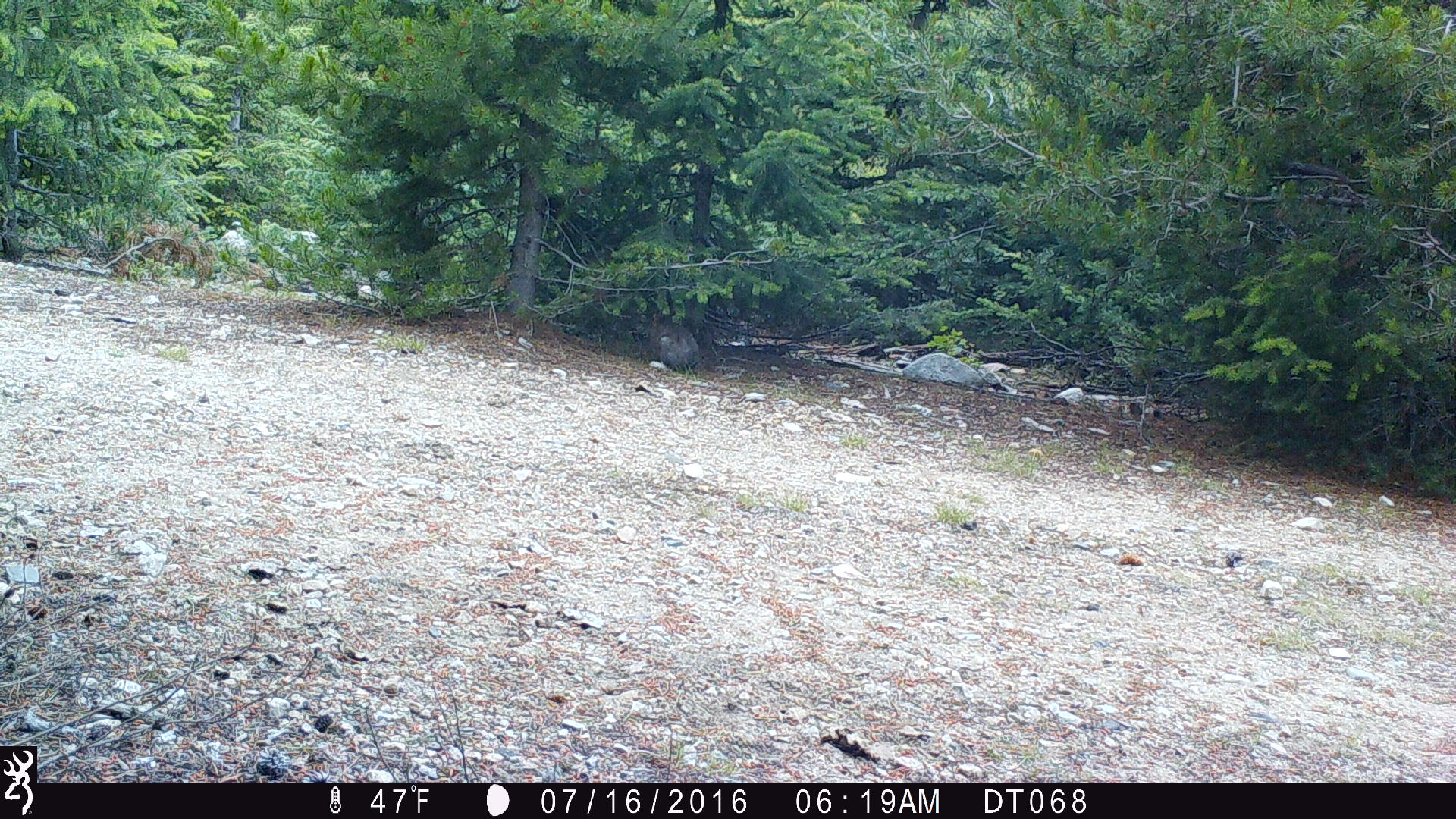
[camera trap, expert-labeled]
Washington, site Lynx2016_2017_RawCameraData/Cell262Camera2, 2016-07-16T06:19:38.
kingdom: Animalia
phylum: Chordata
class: Mammalia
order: Lagomorpha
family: Leporidae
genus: Lepus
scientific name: Lepus americanus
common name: snowshoe hare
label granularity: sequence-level